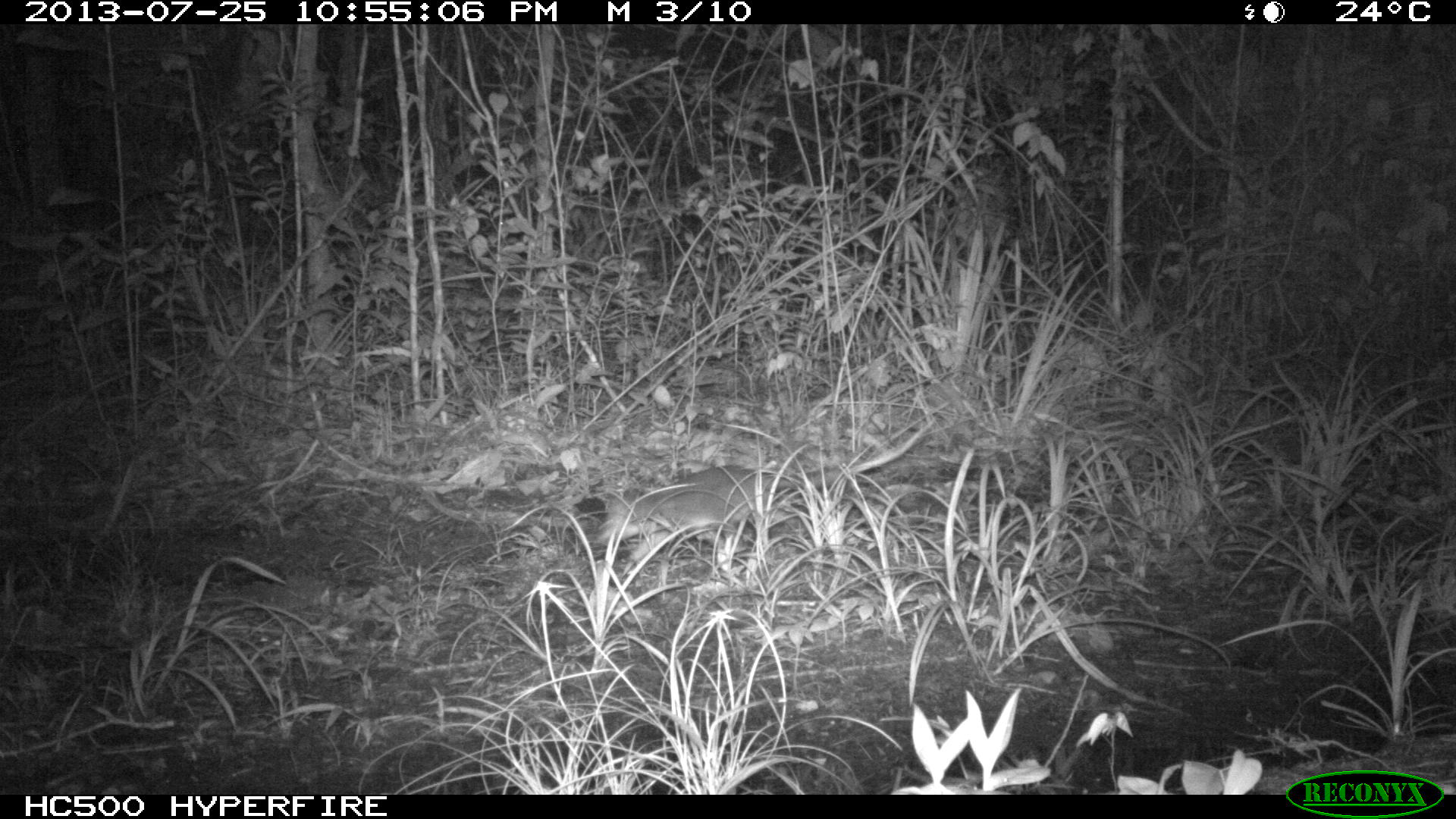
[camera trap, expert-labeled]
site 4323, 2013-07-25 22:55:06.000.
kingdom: Animalia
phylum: Chordata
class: Mammalia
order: Rodentia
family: Muridae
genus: Rattus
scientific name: Rattus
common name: rodent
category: unknown rat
Unknown rat (rodent) (Rattus), count 1.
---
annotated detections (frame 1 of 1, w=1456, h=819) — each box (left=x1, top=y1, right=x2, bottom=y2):
unknown rat: (left=595, top=415, right=936, bottom=571)